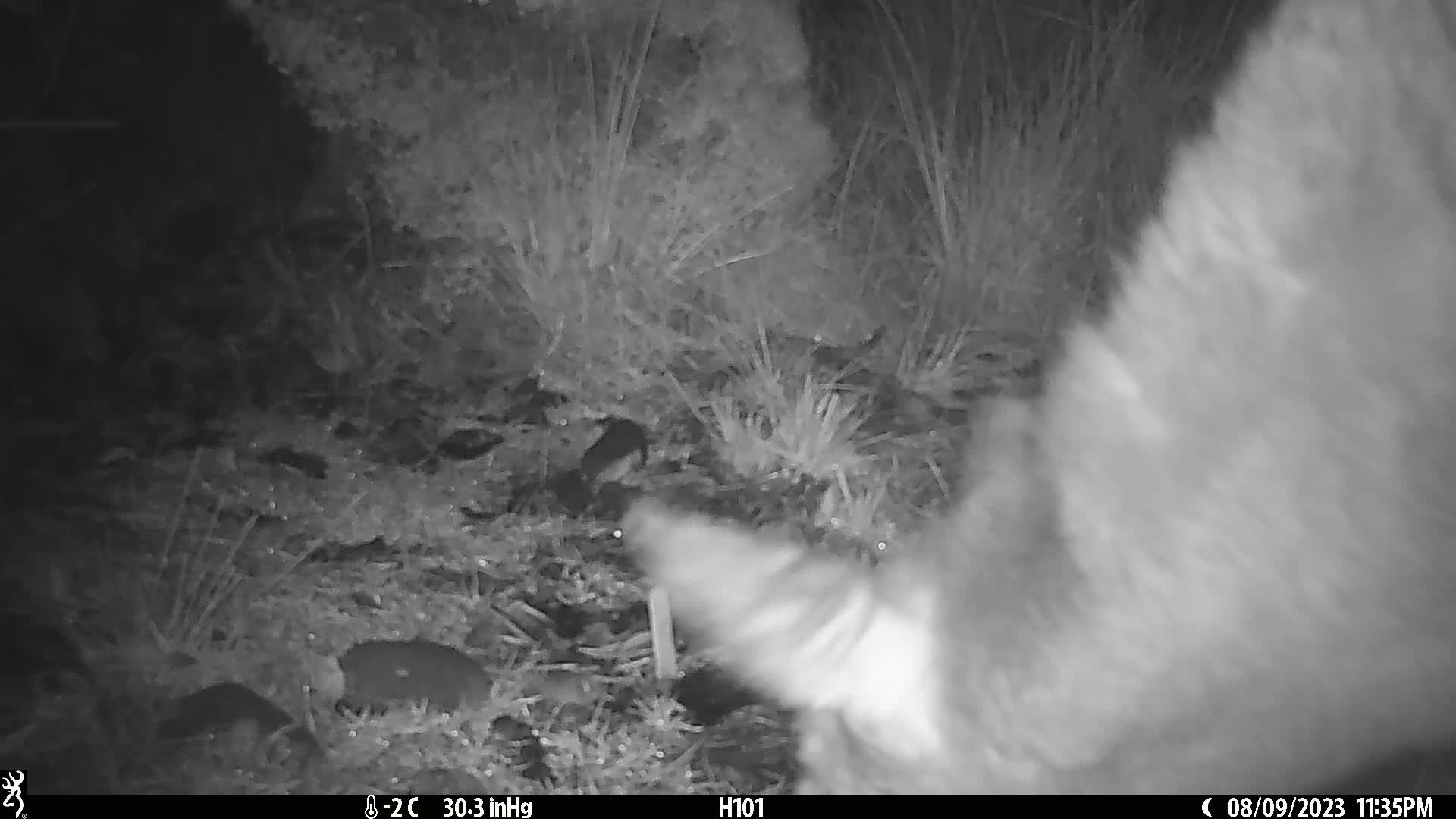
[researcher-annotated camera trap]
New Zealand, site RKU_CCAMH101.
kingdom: Animalia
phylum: Chordata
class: Mammalia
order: Artiodactyla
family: Cervidae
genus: Odocoileus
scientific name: Odocoileus virginianus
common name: white-tailed deer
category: white tailed deer